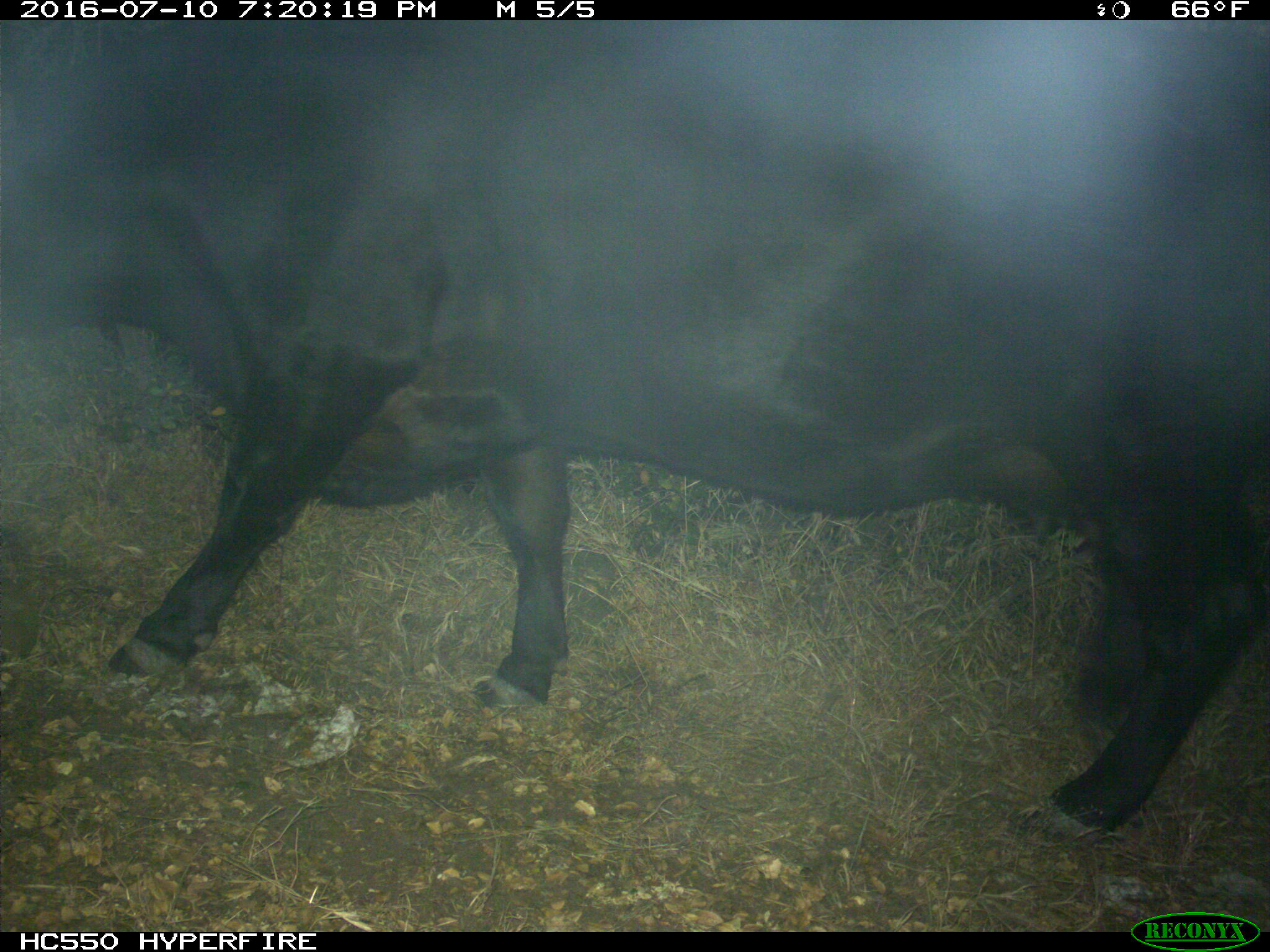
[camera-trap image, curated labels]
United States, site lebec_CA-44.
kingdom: Animalia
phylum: Chordata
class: Mammalia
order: Artiodactyla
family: Bovidae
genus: Bos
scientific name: Bos taurus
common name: domestic cow